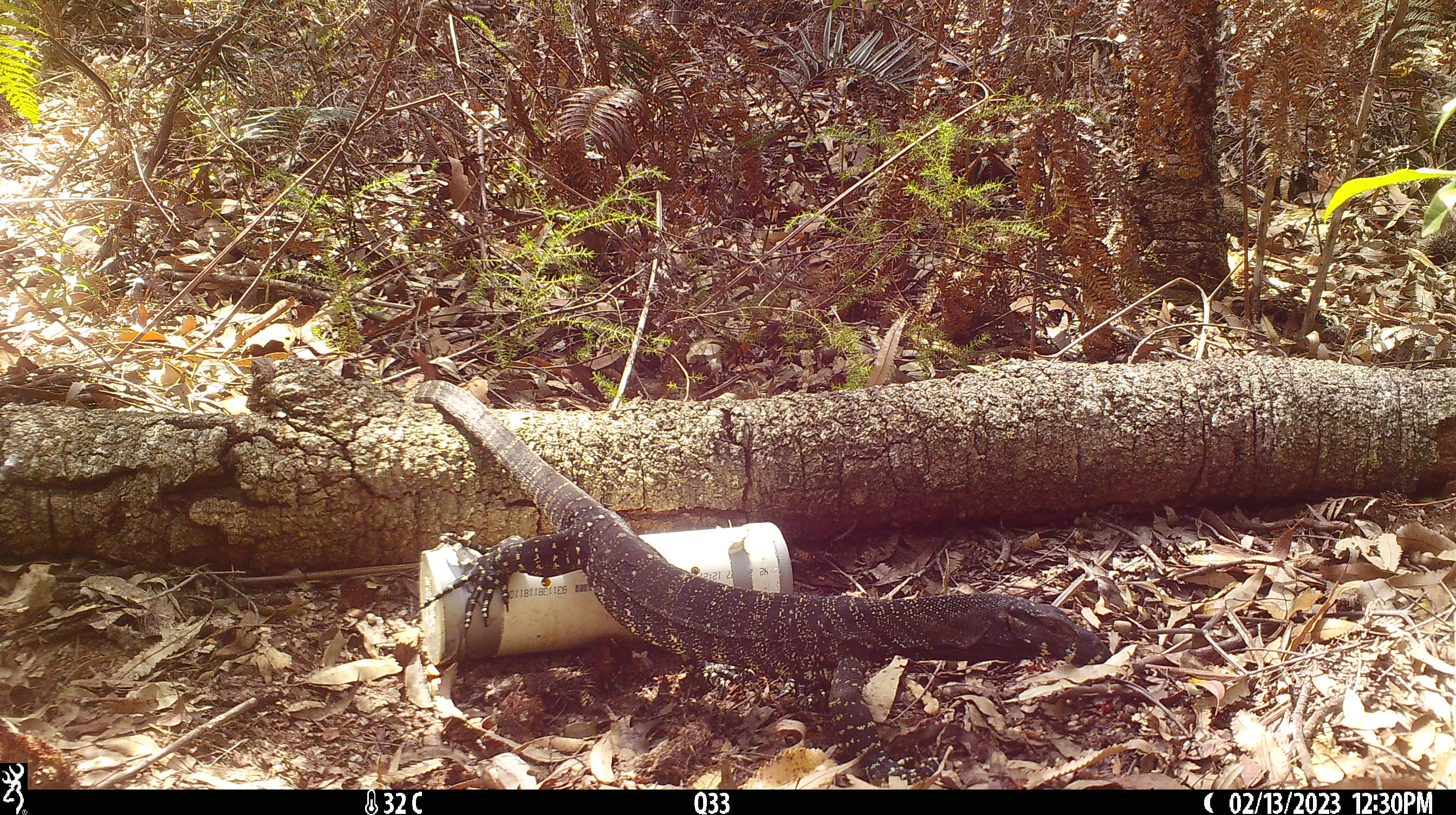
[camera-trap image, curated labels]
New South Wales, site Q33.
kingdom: Animalia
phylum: Chordata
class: Reptilia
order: Squamata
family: Varanidae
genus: Varanus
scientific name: Varanus varius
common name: lace monitor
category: goanna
Goanna (lace monitor) (Varanus varius).